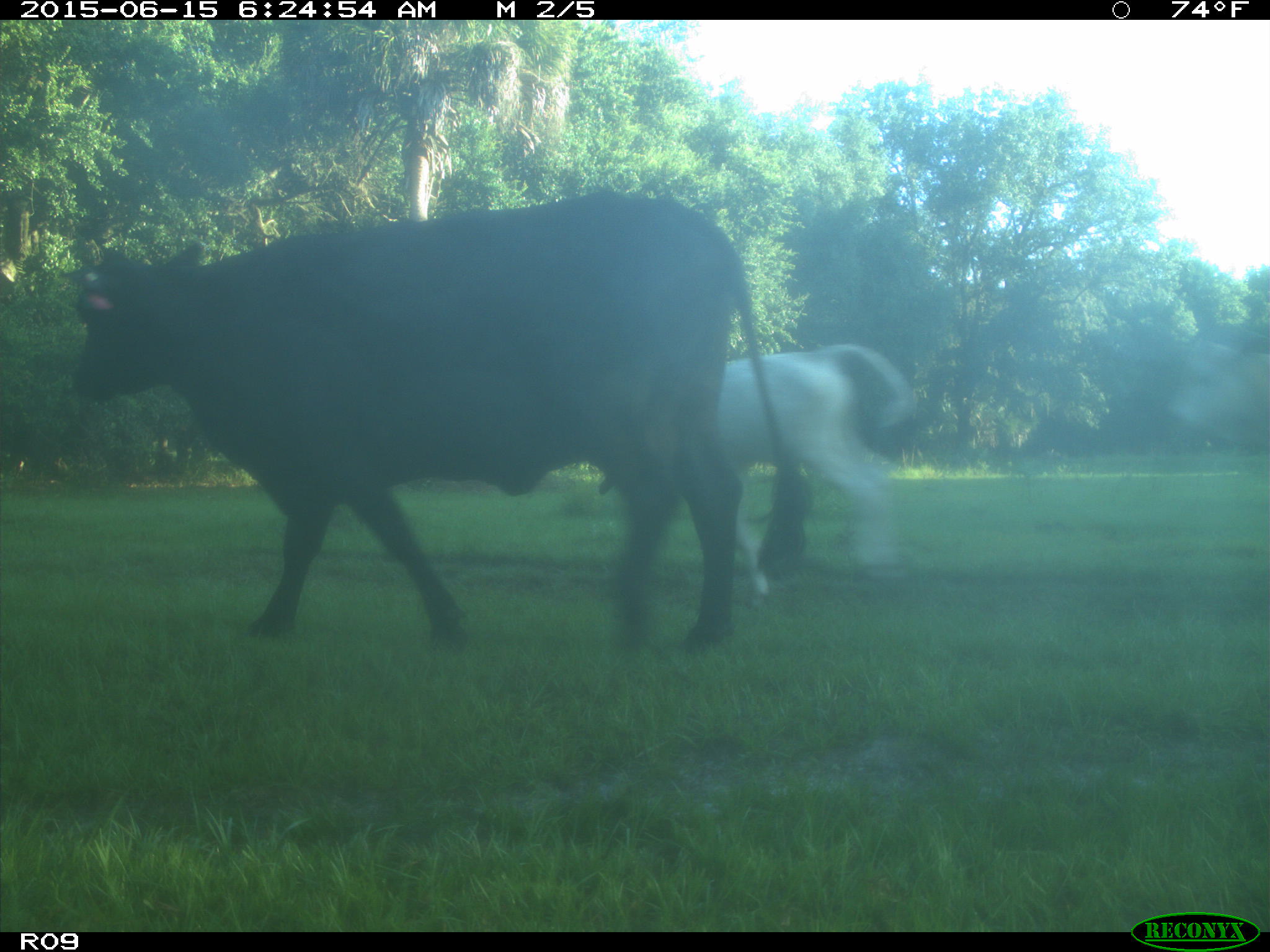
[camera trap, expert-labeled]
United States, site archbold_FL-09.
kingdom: Animalia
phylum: Chordata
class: Mammalia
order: Artiodactyla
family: Bovidae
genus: Bos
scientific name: Bos taurus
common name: domestic cow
Bos taurus (domestic cow).